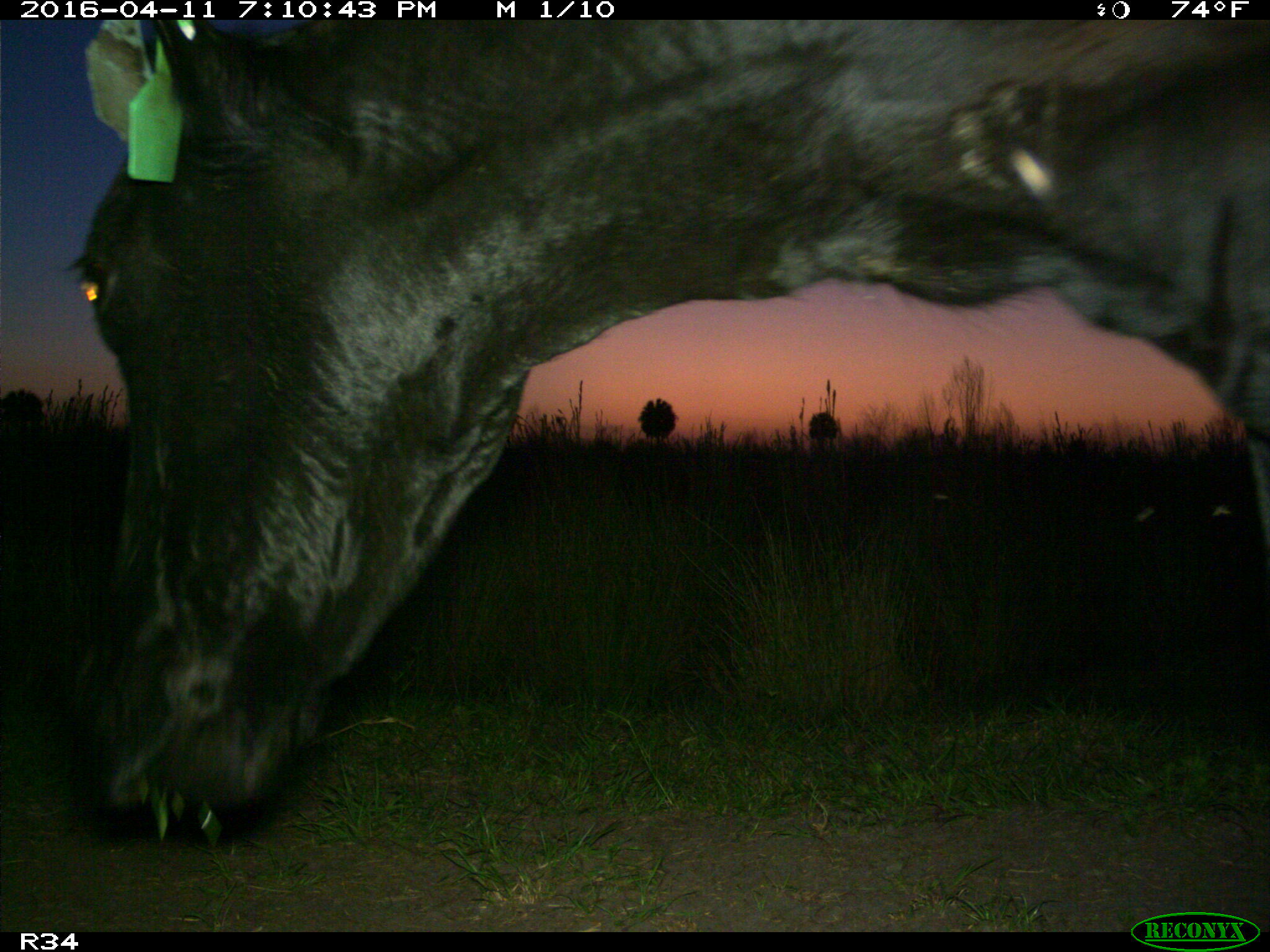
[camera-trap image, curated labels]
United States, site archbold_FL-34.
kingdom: Animalia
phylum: Chordata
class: Mammalia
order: Artiodactyla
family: Bovidae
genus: Bos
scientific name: Bos taurus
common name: domestic cow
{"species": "Bos taurus (domestic cow)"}